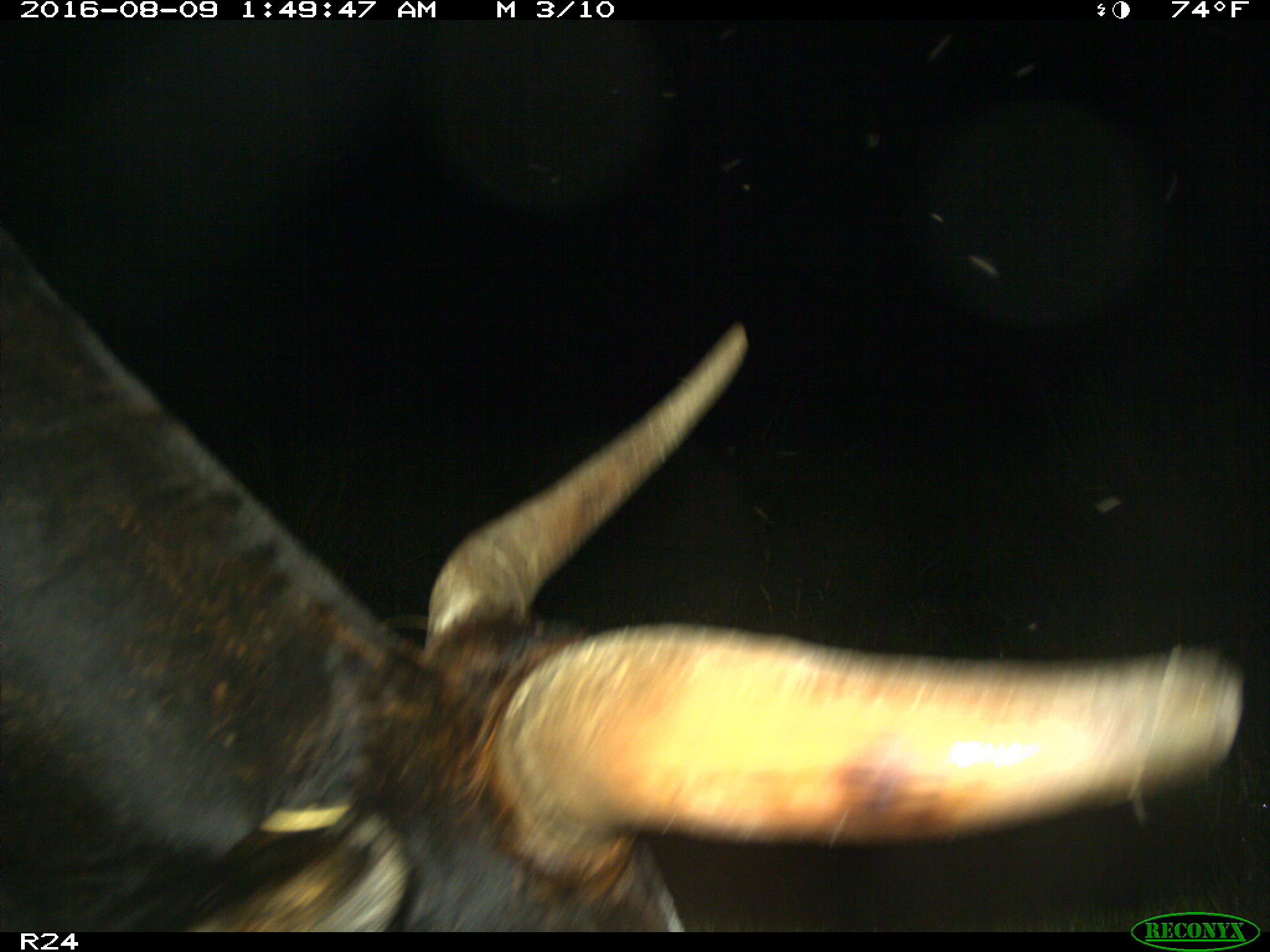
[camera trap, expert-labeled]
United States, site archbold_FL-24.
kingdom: Animalia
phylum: Chordata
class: Mammalia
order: Artiodactyla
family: Bovidae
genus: Bos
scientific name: Bos taurus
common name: domestic cow